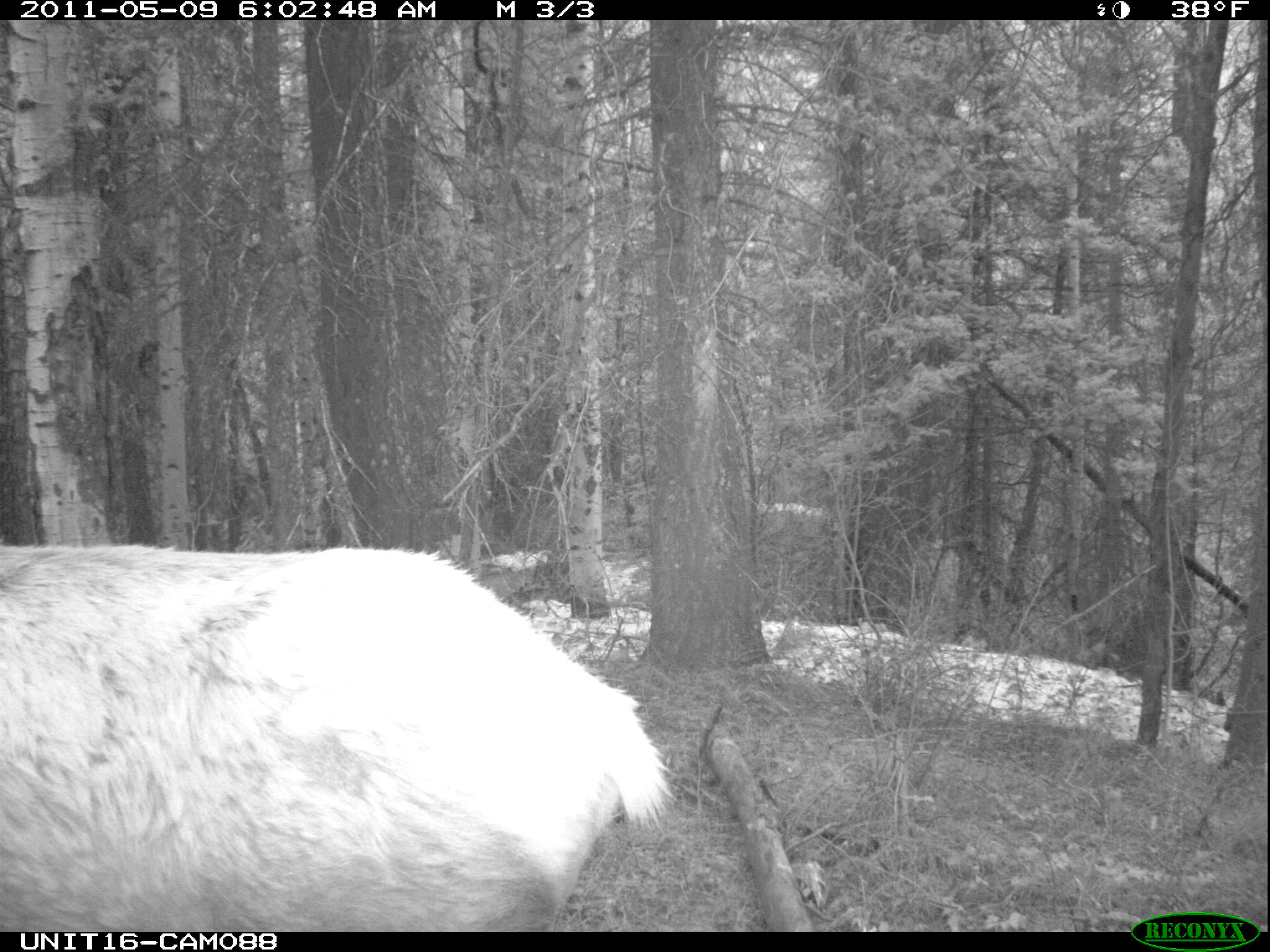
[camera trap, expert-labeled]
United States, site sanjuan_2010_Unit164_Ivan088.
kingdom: Animalia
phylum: Chordata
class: Mammalia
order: Artiodactyla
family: Cervidae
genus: Cervus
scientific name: Cervus elaphus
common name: red deer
Cervus elaphus (red deer).